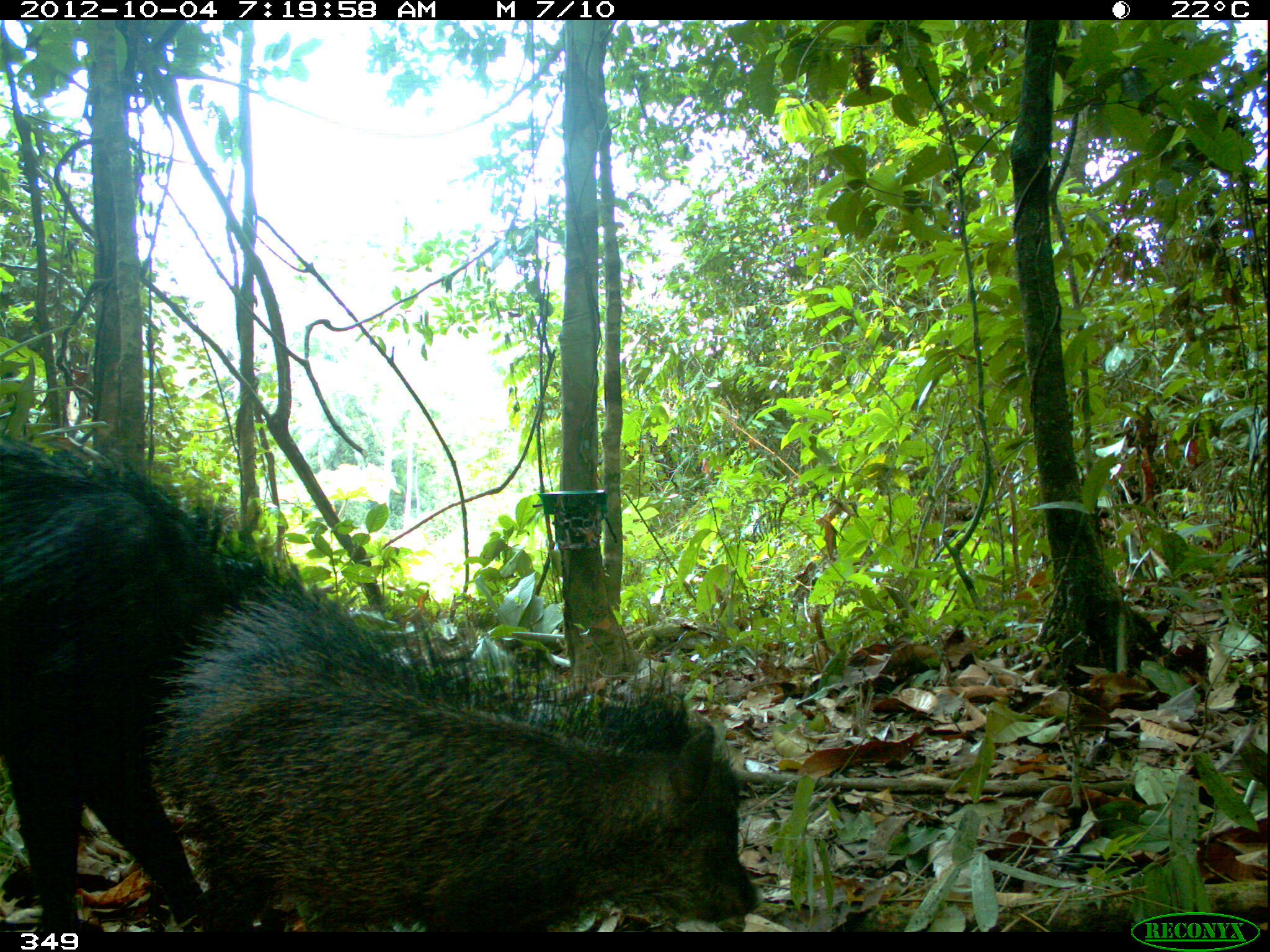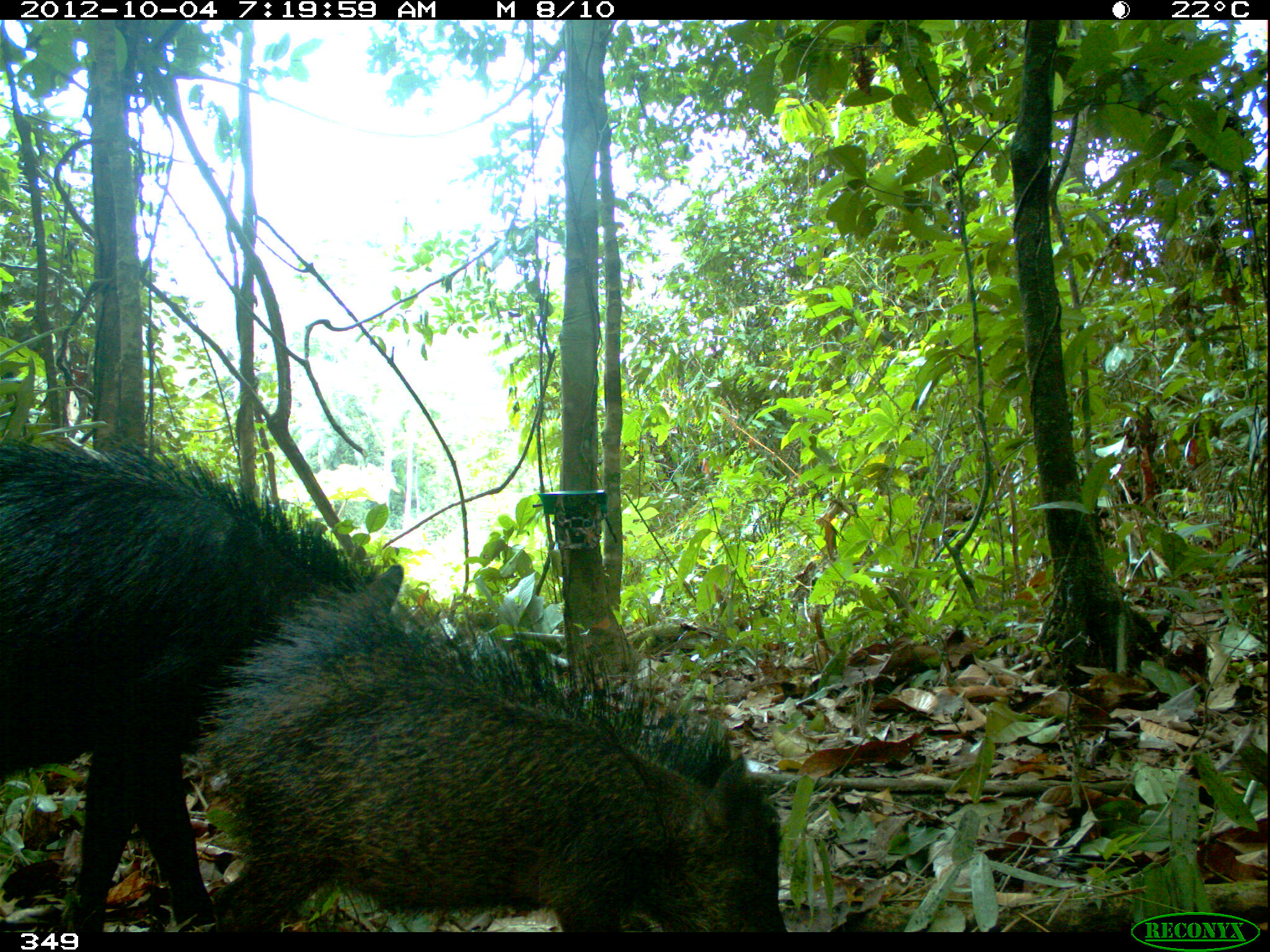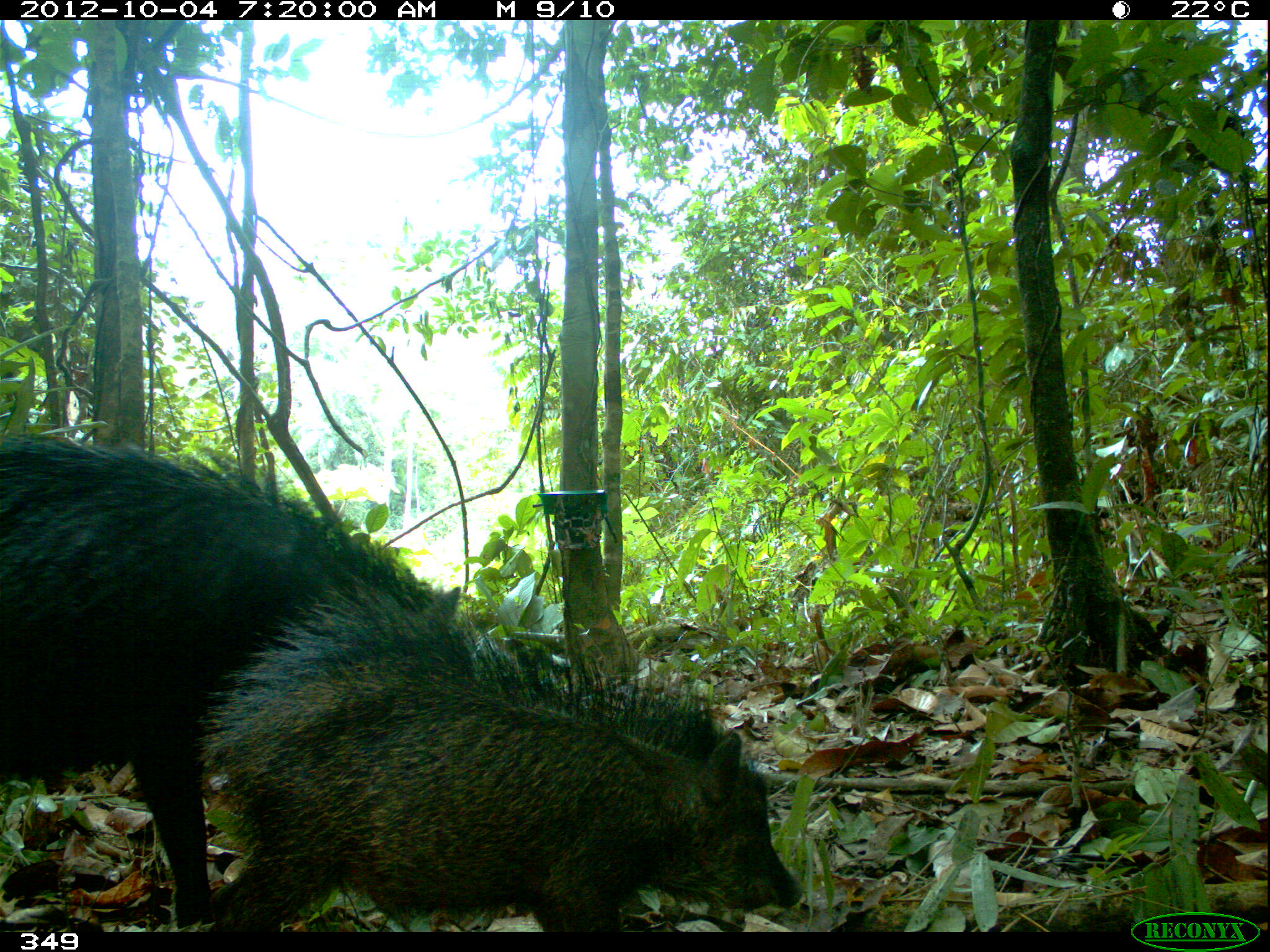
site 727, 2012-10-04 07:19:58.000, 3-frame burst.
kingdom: Animalia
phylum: Chordata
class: Mammalia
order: Artiodactyla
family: Tayassuidae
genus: Tayassu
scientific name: Tayassu pecari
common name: white-lipped peccary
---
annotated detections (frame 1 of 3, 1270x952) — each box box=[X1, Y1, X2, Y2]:
tayassu pecari: box=[140, 570, 764, 931]; box=[1, 438, 303, 932]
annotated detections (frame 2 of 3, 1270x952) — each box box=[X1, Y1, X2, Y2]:
tayassu pecari: box=[190, 583, 788, 933]; box=[0, 434, 406, 933]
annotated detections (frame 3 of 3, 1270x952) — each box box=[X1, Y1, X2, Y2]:
tayassu pecari: box=[0, 426, 465, 932]; box=[199, 589, 803, 933]